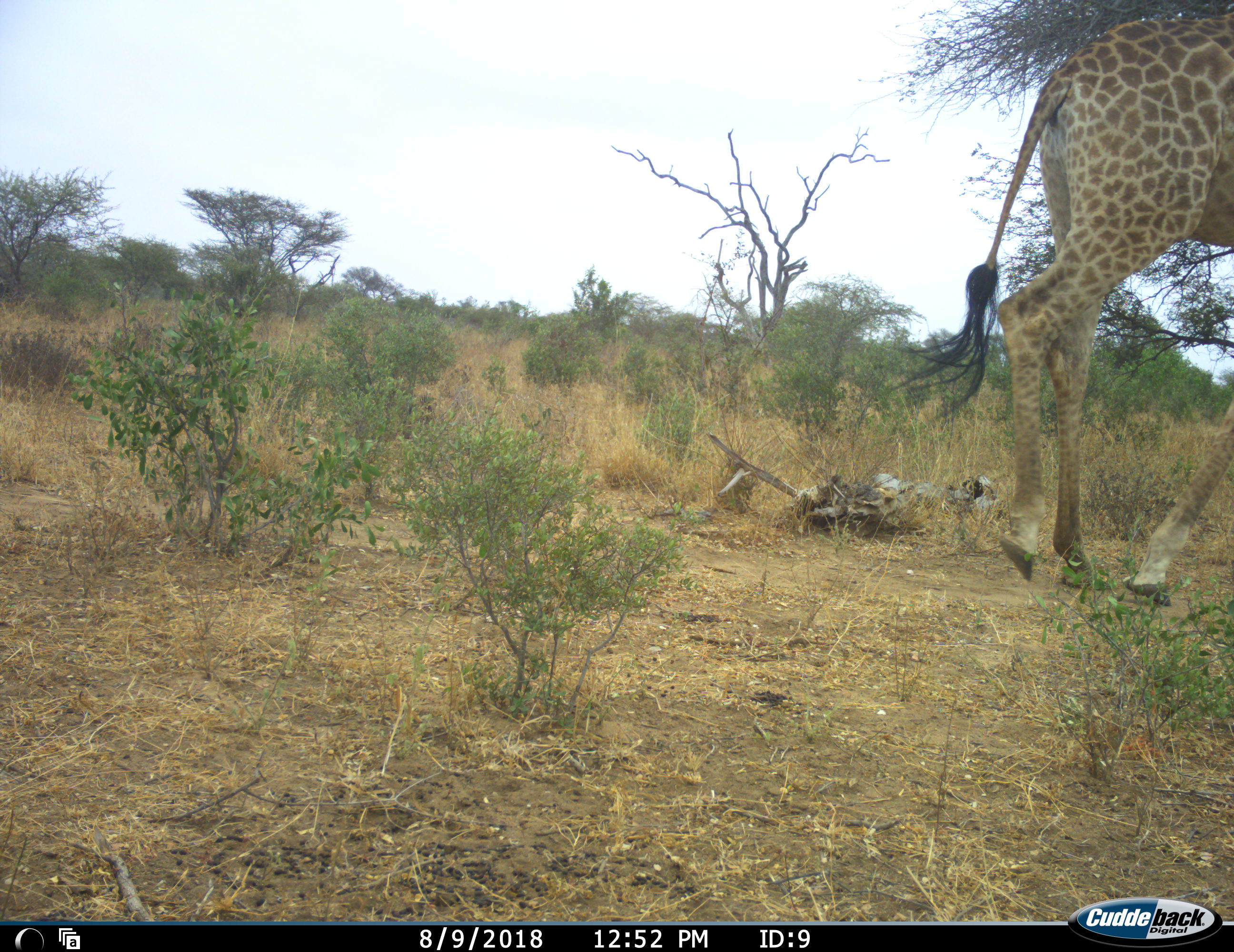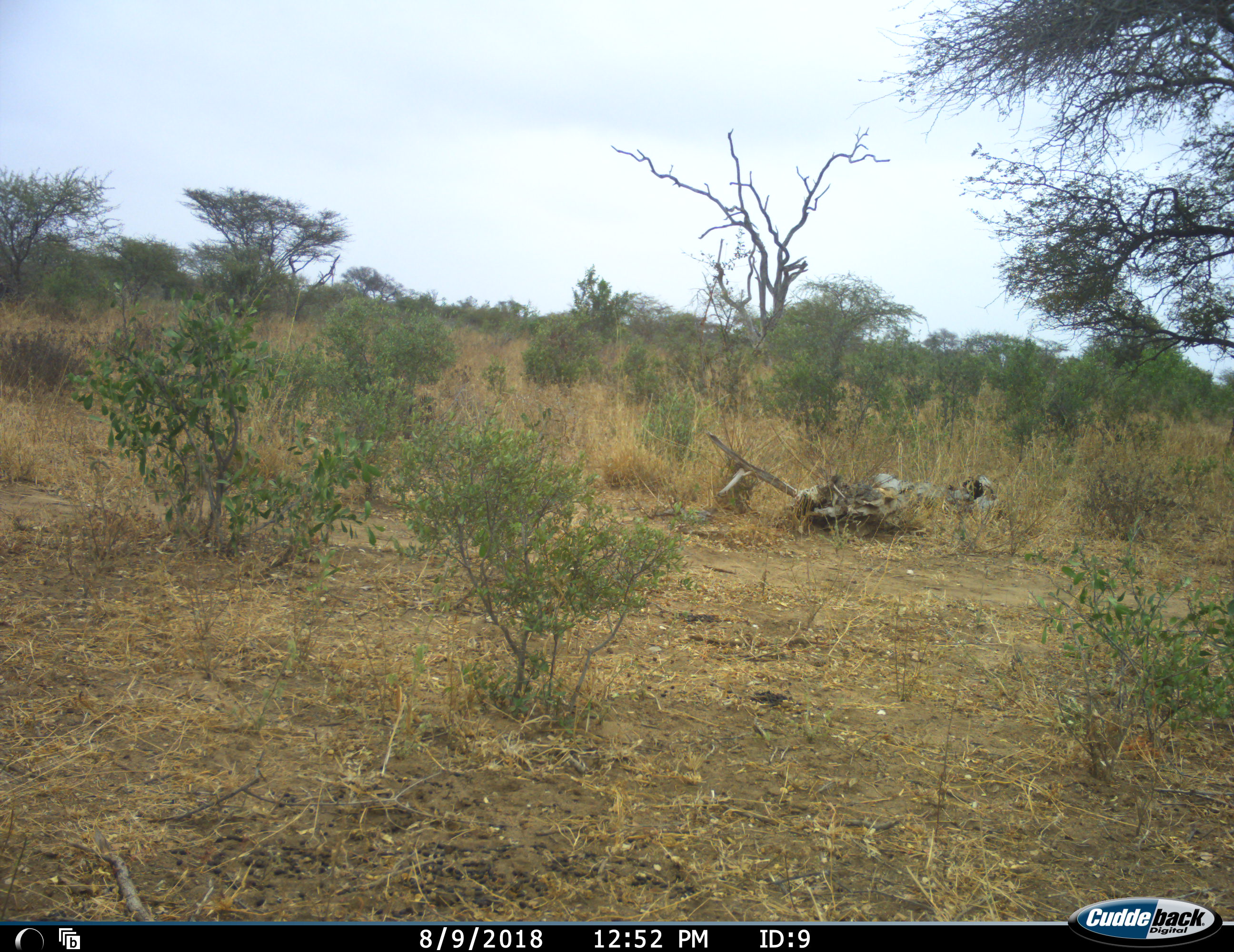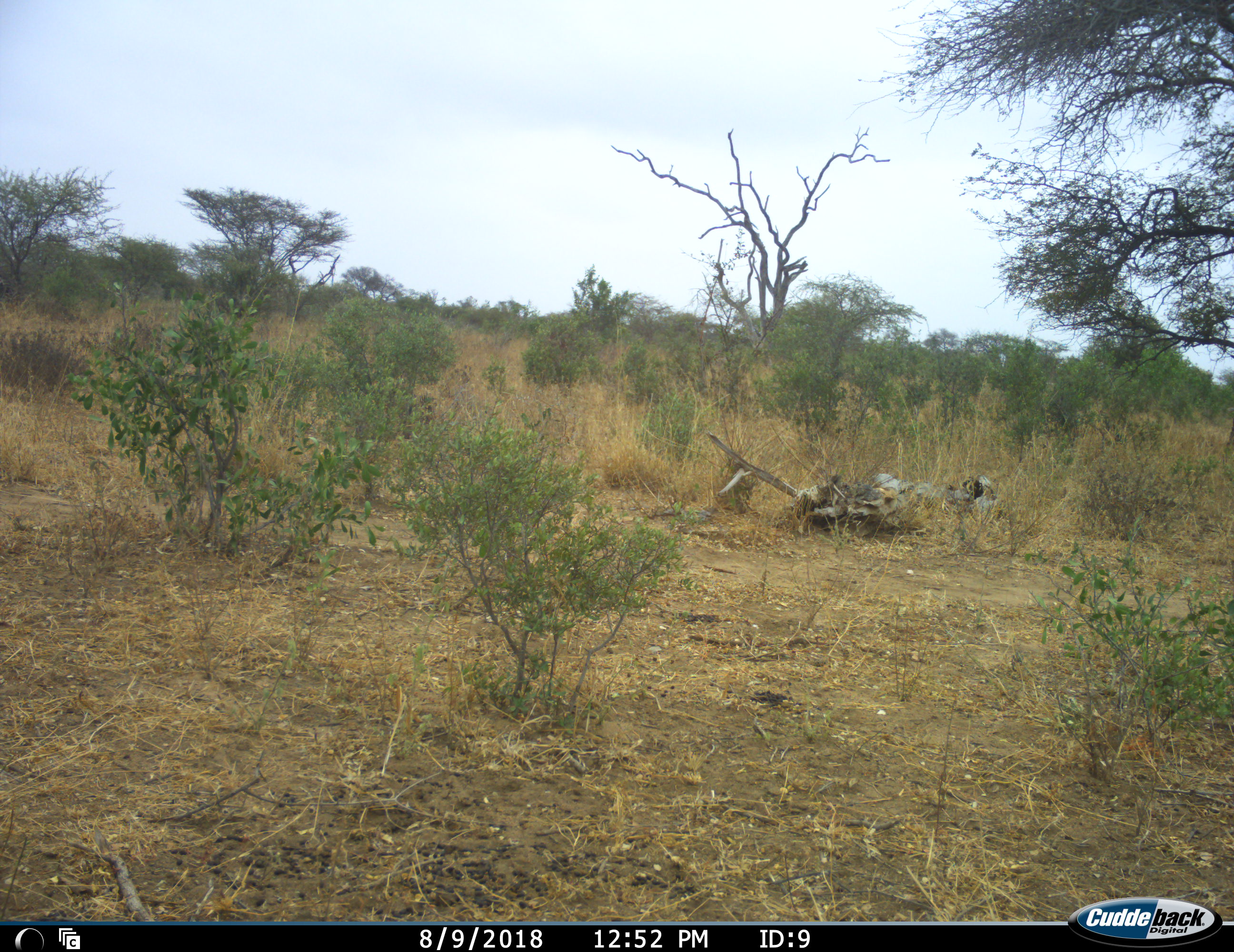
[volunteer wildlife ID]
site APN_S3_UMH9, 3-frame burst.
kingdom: Animalia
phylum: Chordata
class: Mammalia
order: Artiodactyla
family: Giraffidae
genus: Giraffa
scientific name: Giraffa camelopardalis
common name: giraffe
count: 1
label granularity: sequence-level